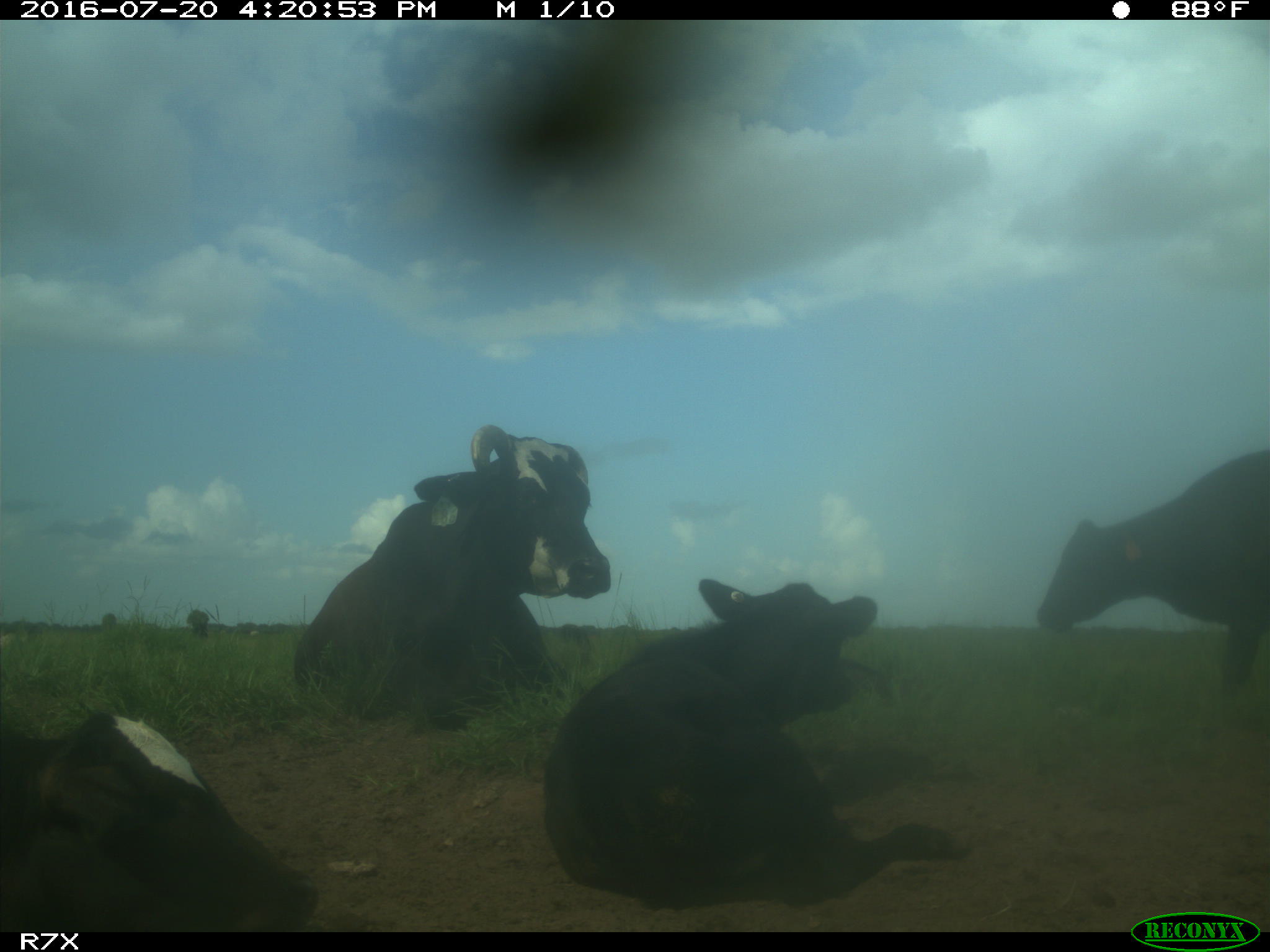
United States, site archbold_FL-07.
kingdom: Animalia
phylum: Chordata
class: Mammalia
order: Artiodactyla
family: Bovidae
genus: Bos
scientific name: Bos taurus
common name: domestic cow